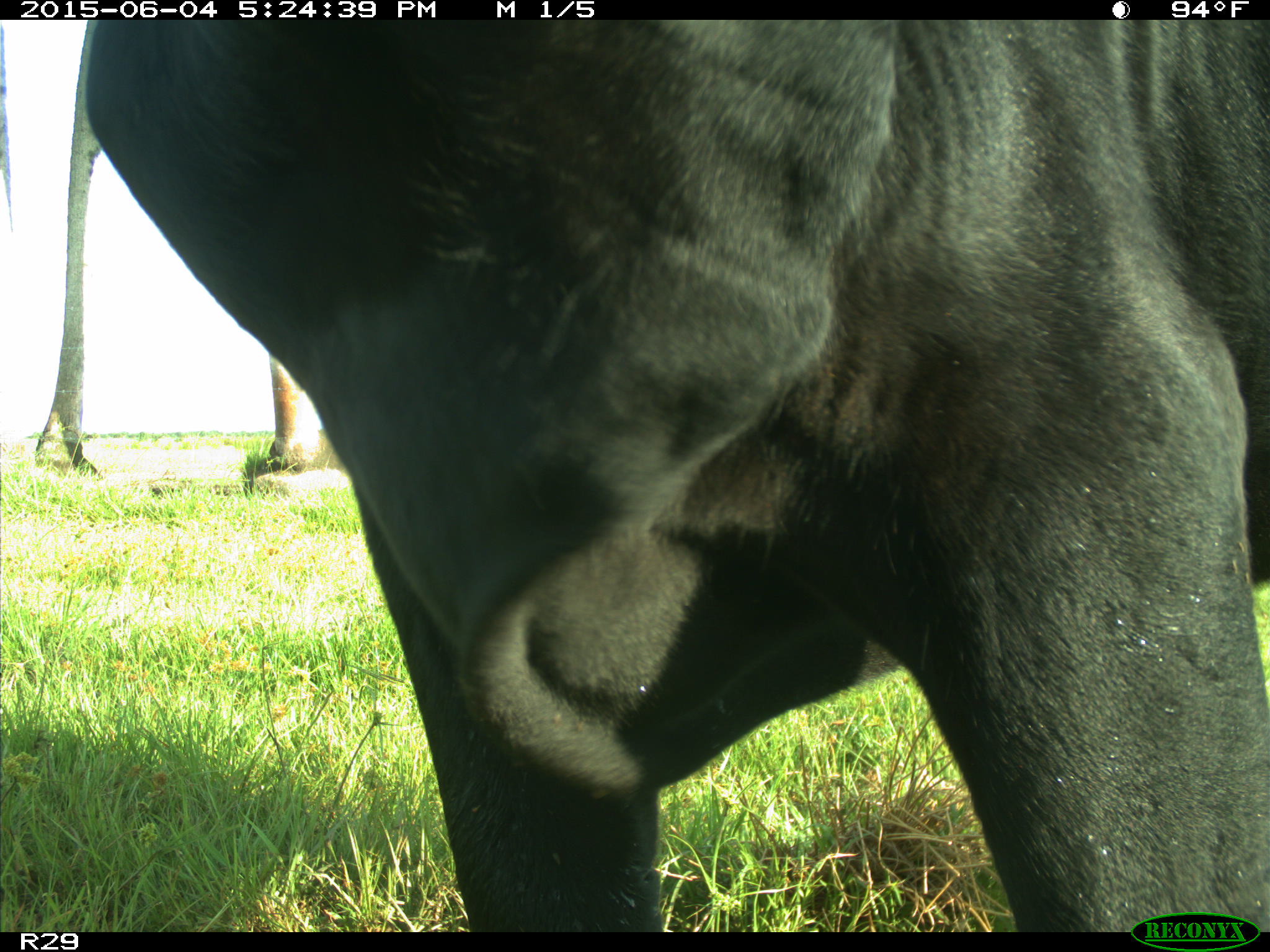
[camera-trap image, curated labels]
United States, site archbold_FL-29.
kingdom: Animalia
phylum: Chordata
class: Mammalia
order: Artiodactyla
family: Bovidae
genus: Bos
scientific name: Bos taurus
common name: domestic cow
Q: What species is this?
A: Bos taurus (domestic cow).